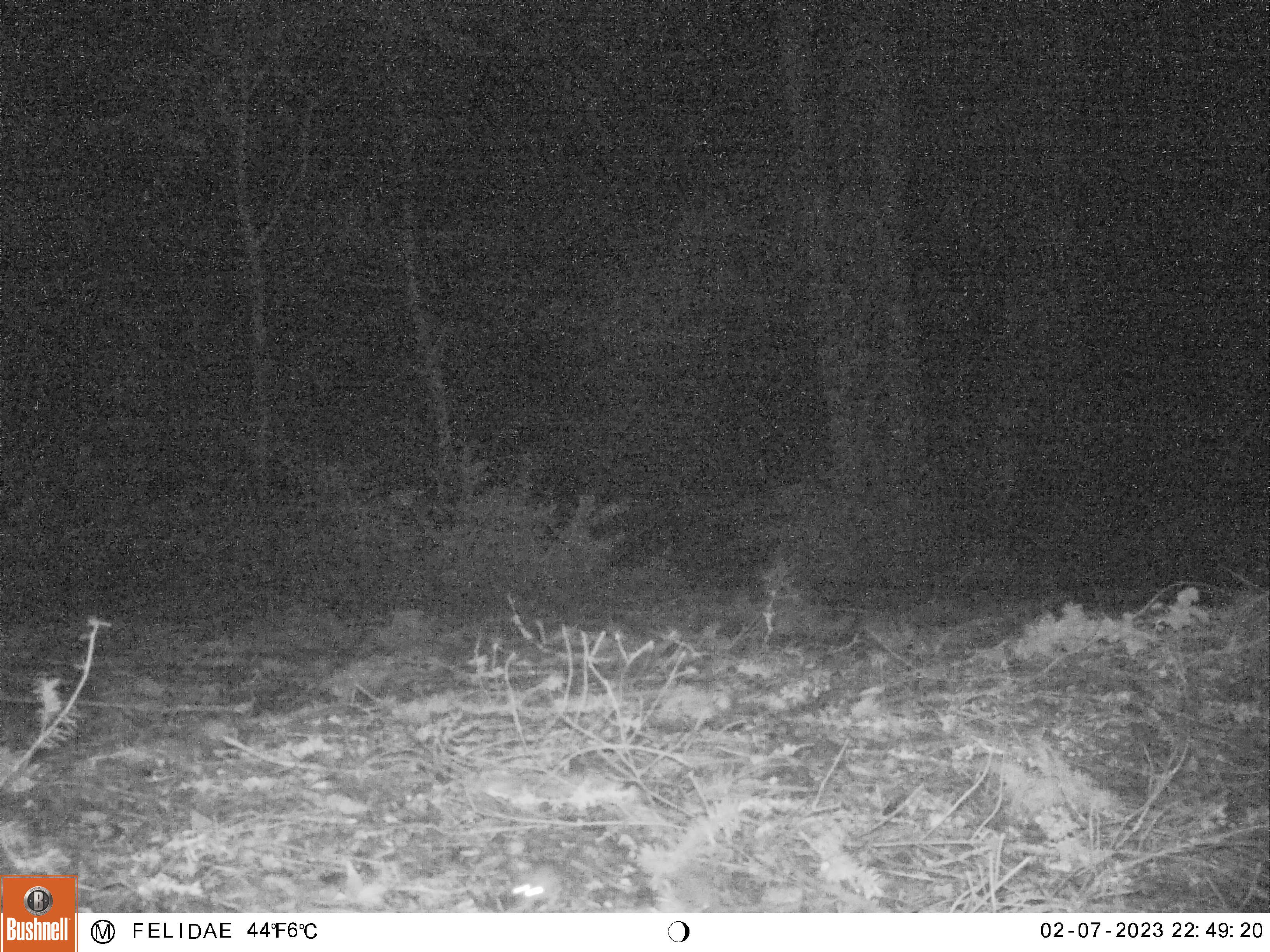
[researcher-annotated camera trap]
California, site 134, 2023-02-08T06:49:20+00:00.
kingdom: Animalia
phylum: Chordata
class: Mammalia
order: Rodentia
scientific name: Rodentia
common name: mouse or rat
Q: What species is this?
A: Mouse or rat (Rodentia).